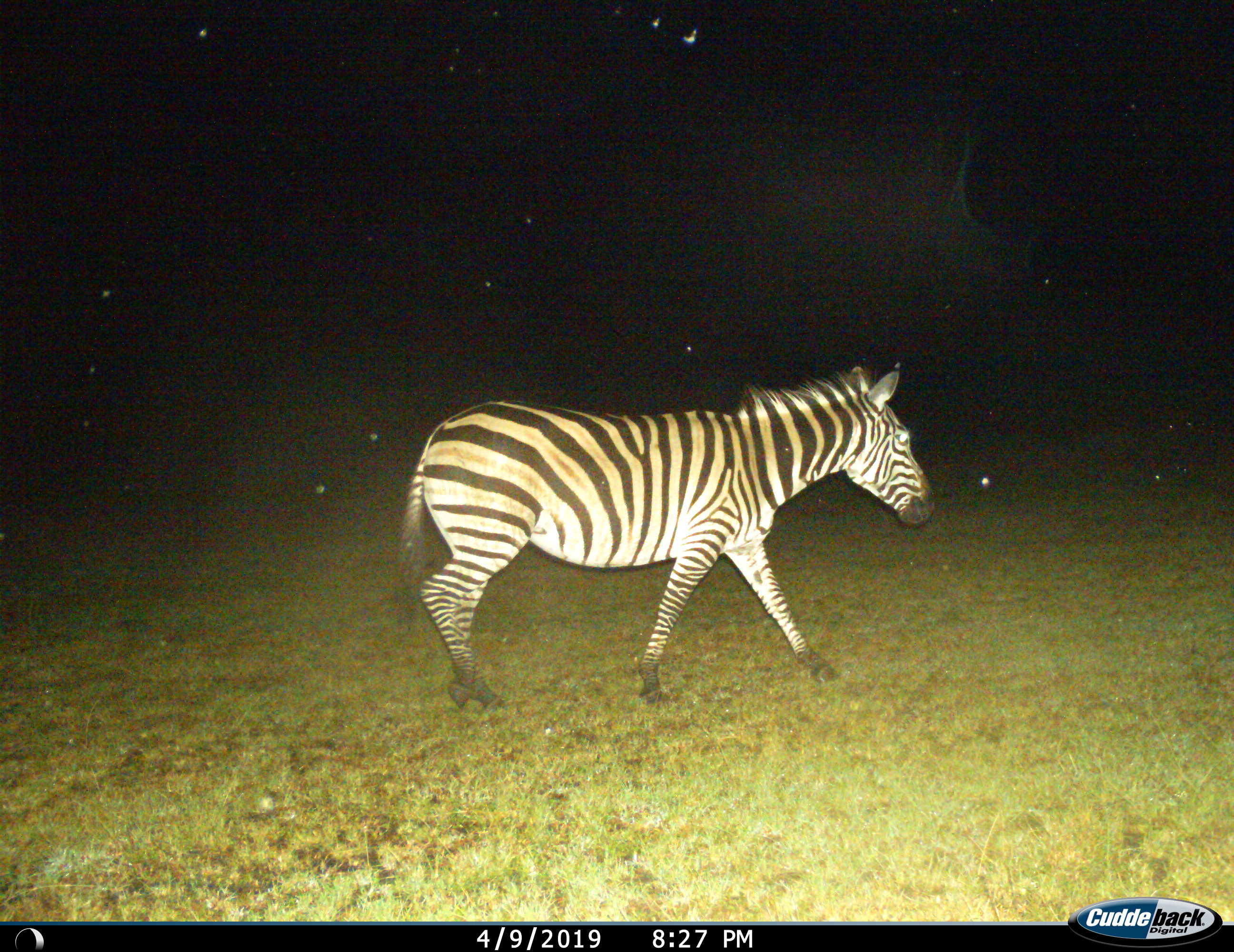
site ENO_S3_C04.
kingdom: Animalia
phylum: Chordata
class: Mammalia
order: Perissodactyla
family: Equidae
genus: Equus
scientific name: Equus quagga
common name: plains zebra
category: zebraplains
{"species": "zebraplains (plains zebra) (Equus quagga)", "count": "1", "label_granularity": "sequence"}